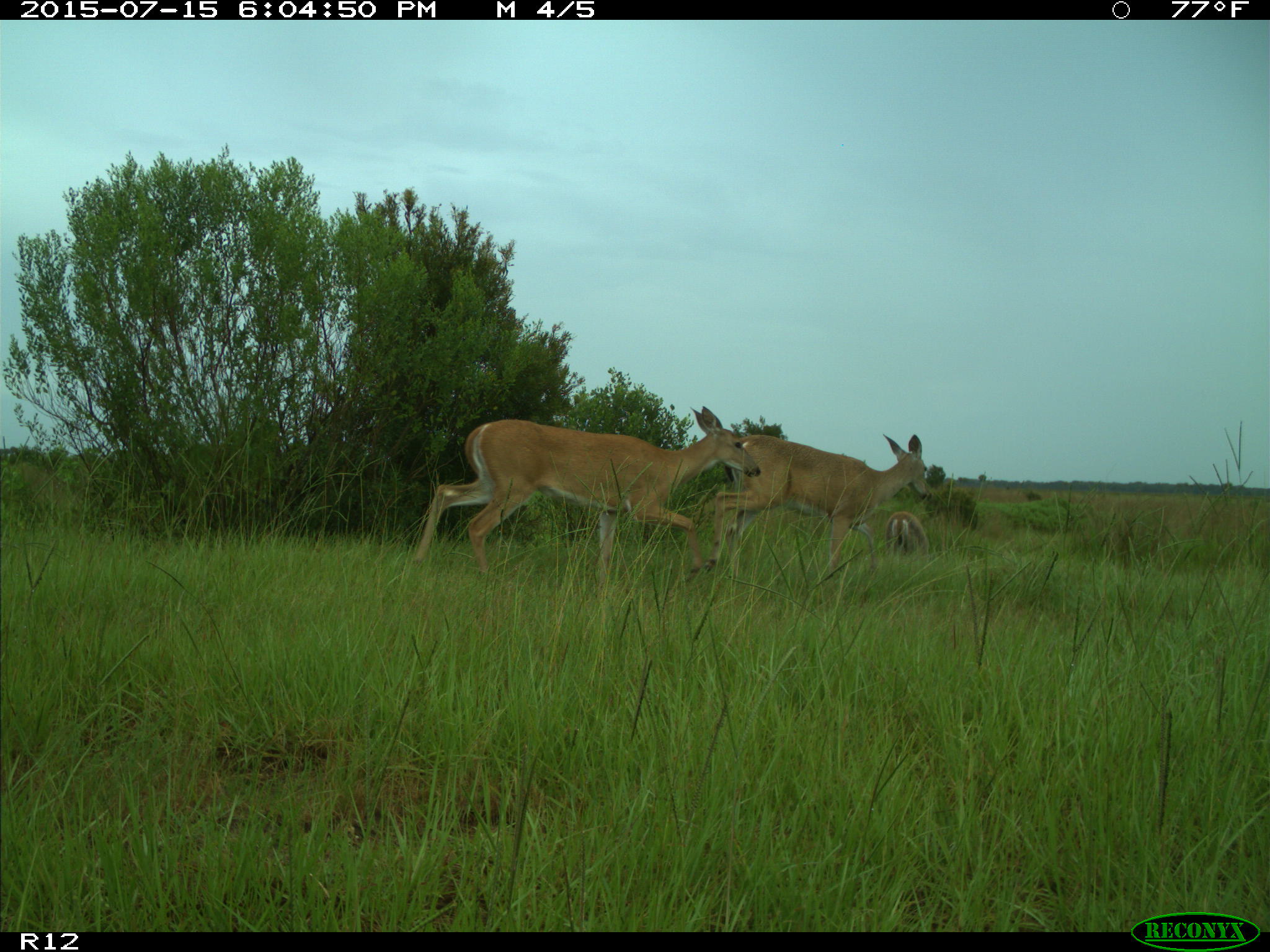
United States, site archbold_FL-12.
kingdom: Animalia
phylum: Chordata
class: Mammalia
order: Artiodactyla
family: Cervidae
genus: Odocoileus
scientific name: Odocoileus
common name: deer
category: unidentified deer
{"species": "unidentified deer (deer) (Odocoileus)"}